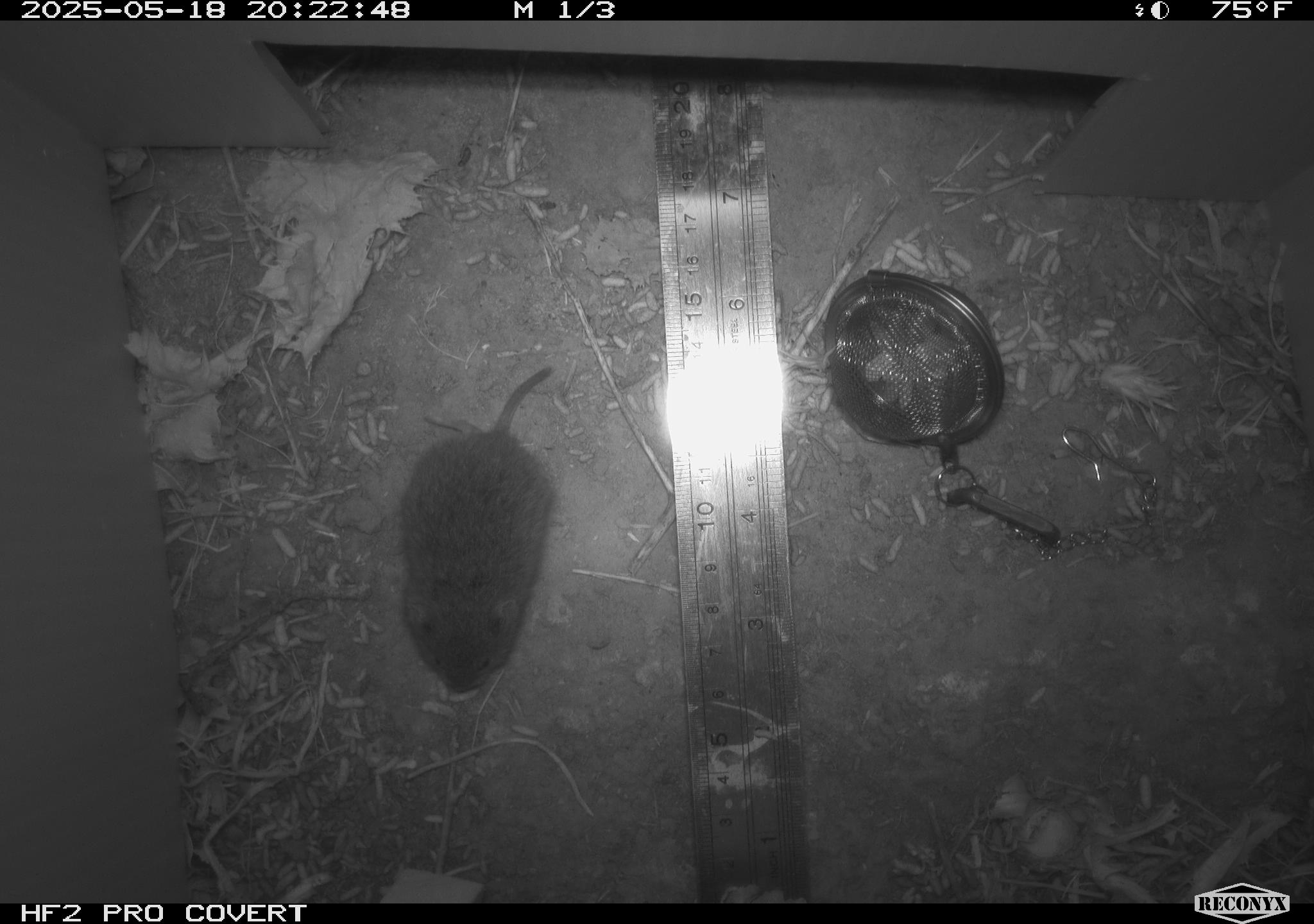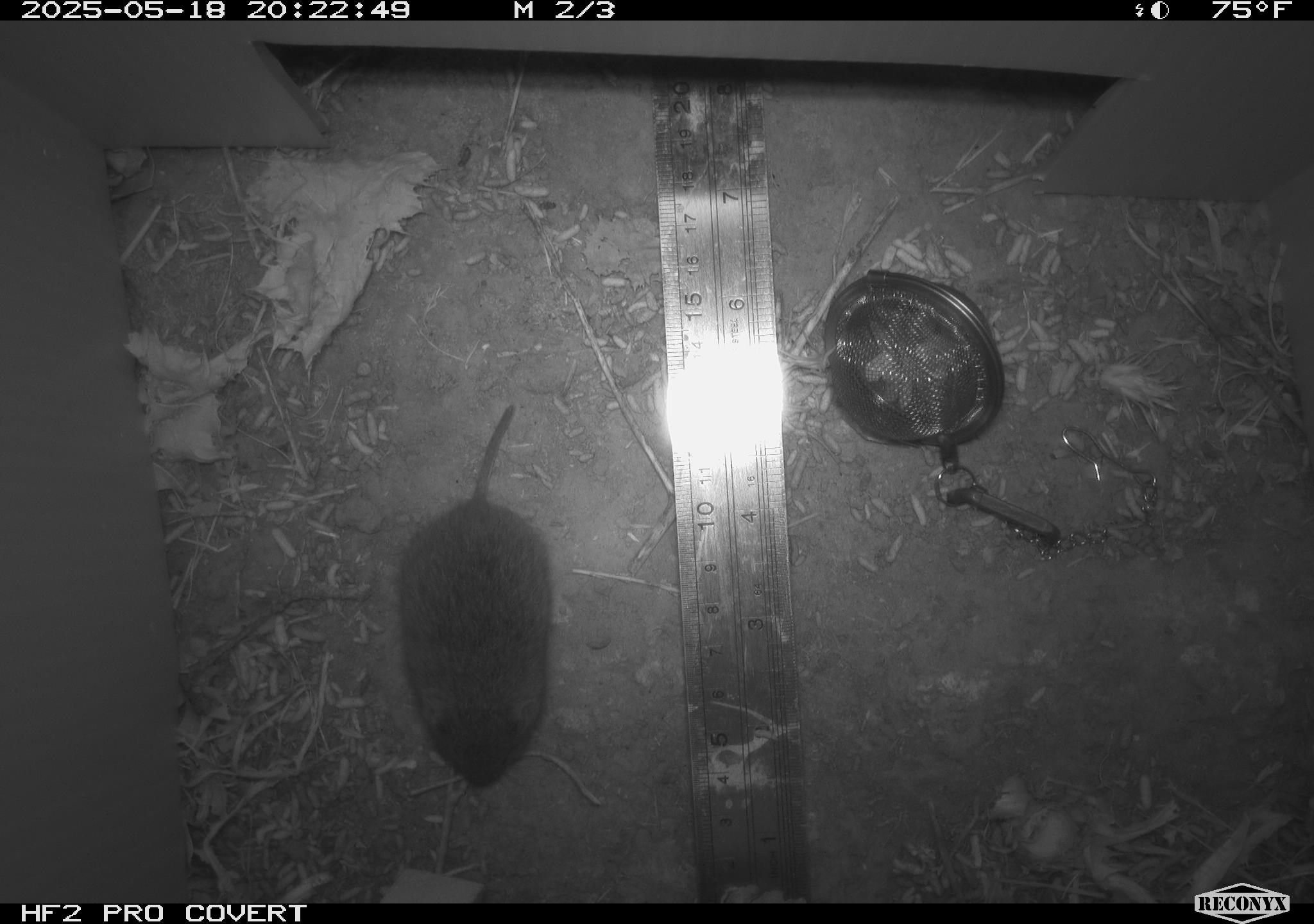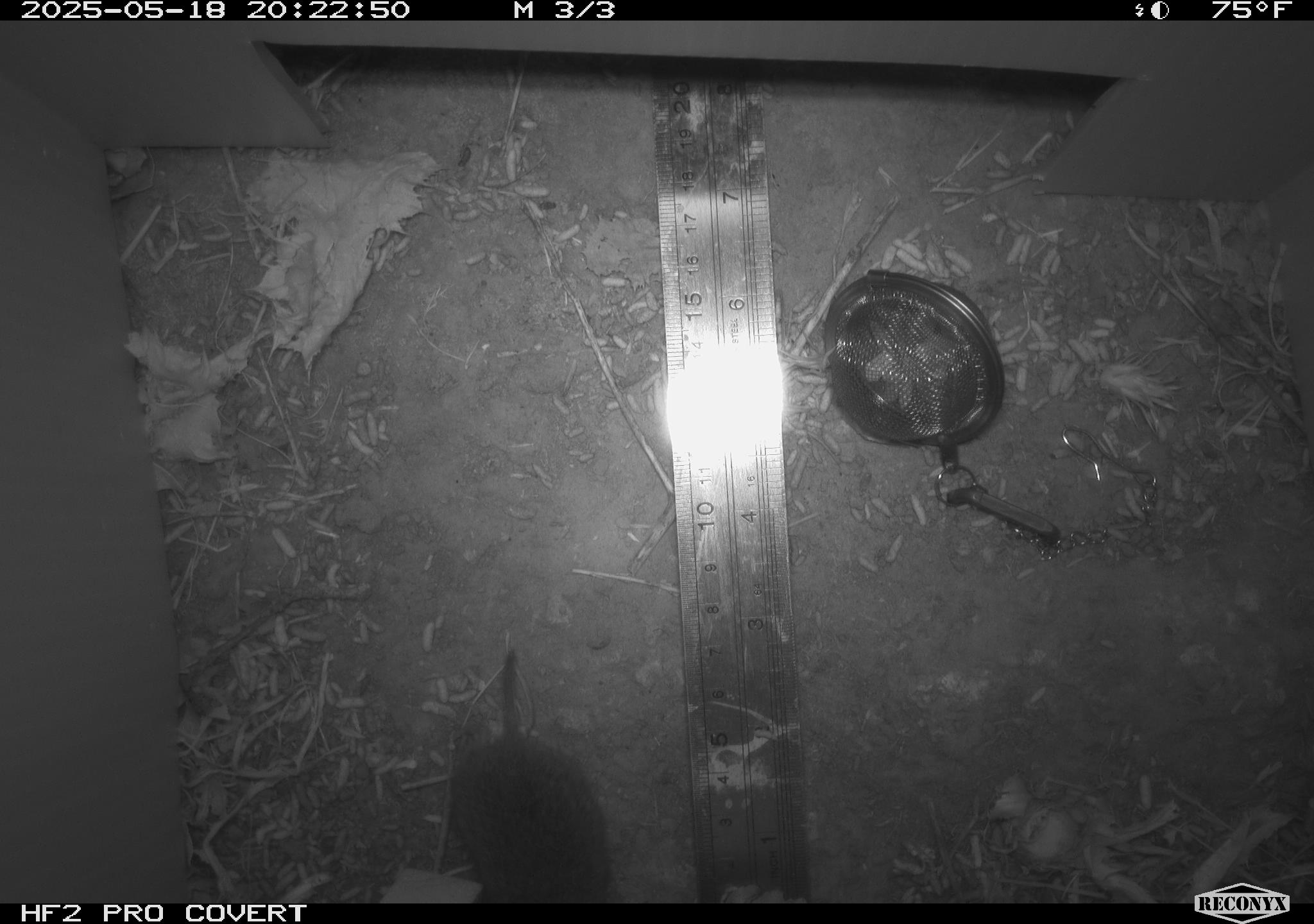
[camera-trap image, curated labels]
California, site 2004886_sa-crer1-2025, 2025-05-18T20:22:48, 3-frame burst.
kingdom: Animalia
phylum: Chordata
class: Mammalia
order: Rodentia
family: Cricetidae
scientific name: Arvicolinae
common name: voles, lemmings, and muskrats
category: arvicolinae subfamily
Arvicolinae subfamily (voles, lemmings, and muskrats) (Arvicolinae).